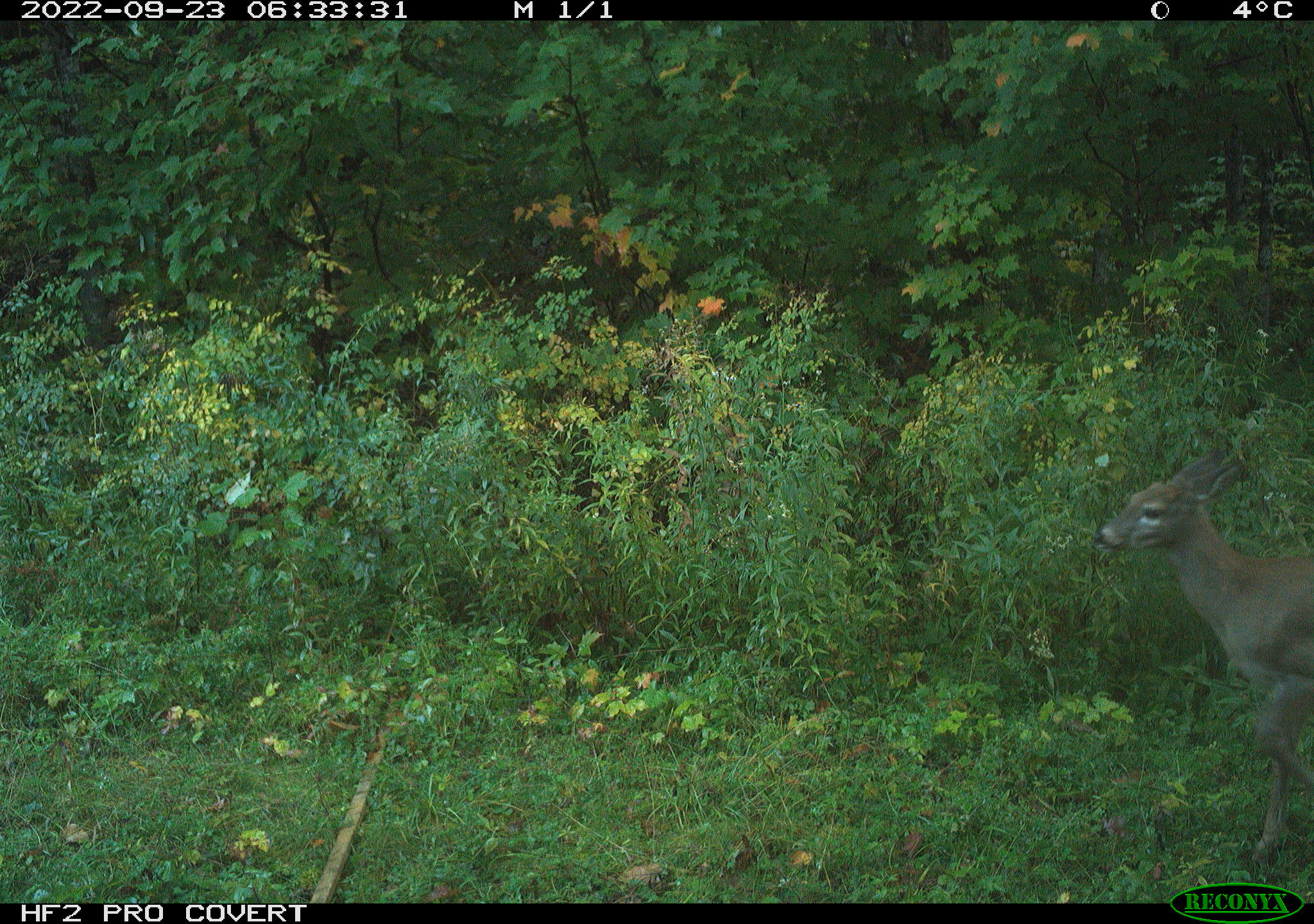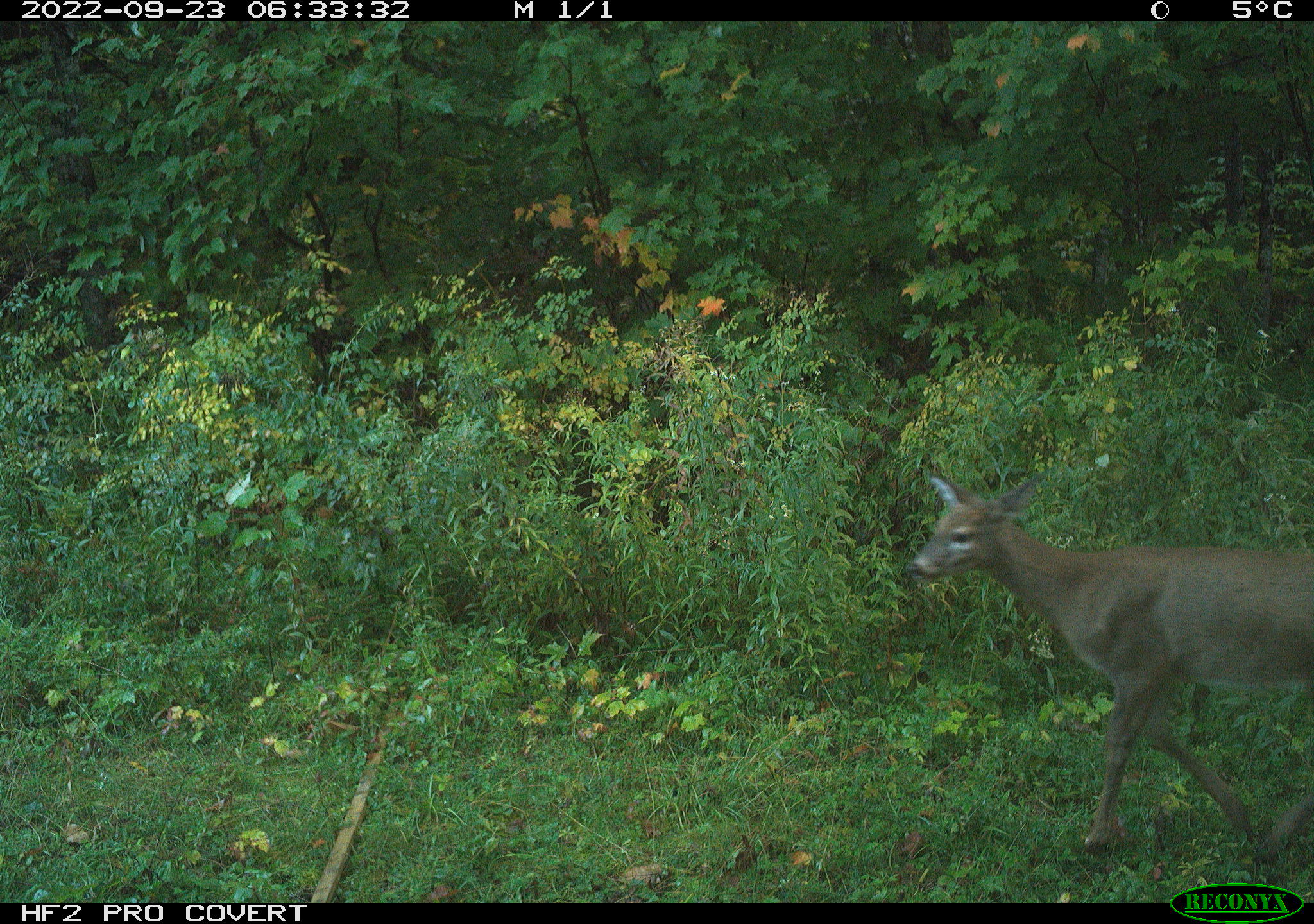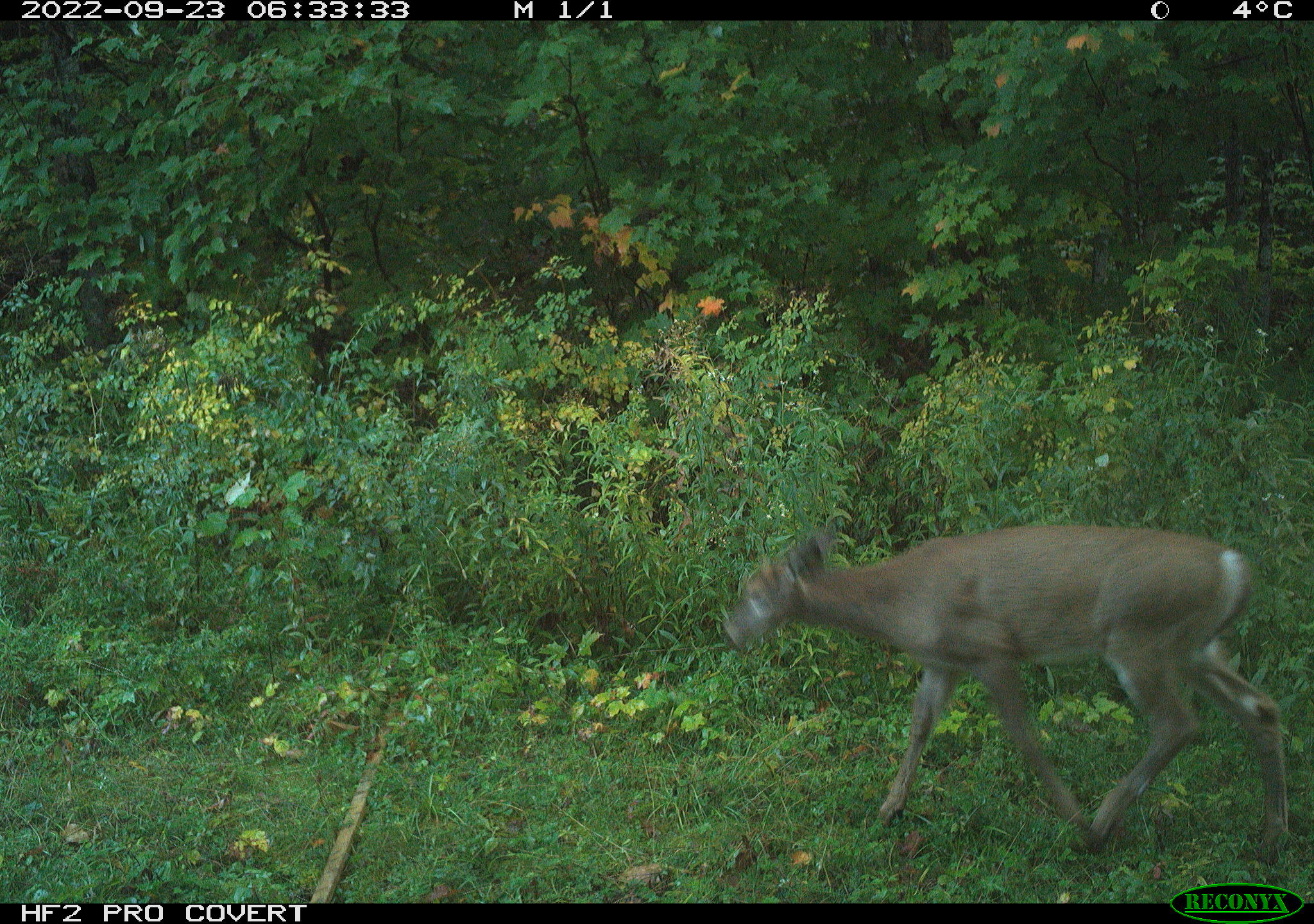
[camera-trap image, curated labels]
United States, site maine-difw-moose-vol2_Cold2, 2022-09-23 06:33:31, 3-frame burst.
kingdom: Animalia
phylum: Chordata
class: Mammalia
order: Artiodactyla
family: Cervidae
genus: Odocoileus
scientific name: Odocoileus virginianus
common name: white-tailed deer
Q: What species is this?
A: White-tailed deer (Odocoileus virginianus).